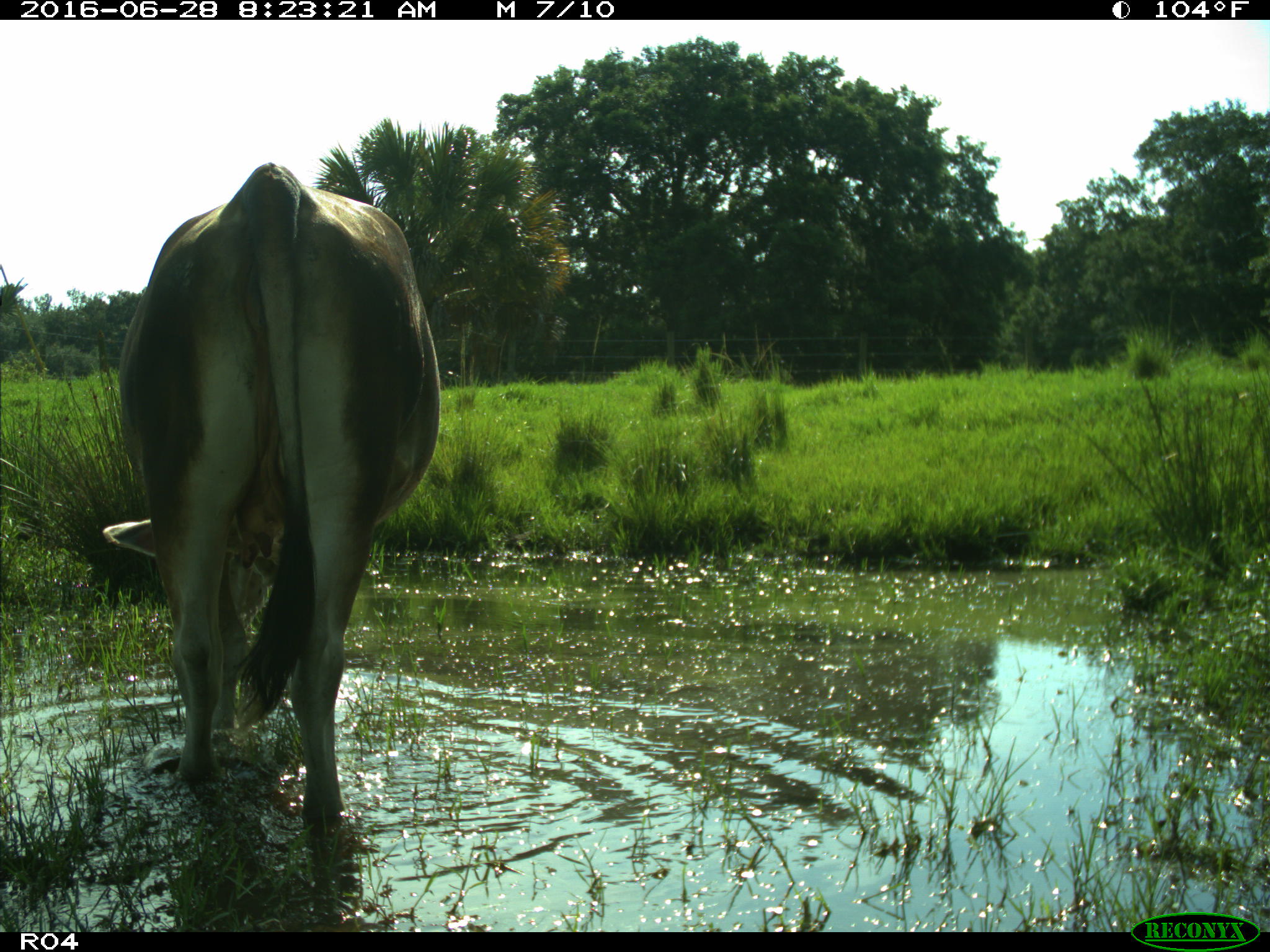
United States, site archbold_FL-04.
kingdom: Animalia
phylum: Chordata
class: Mammalia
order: Artiodactyla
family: Bovidae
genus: Bos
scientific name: Bos taurus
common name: domestic cow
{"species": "Bos taurus (domestic cow)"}